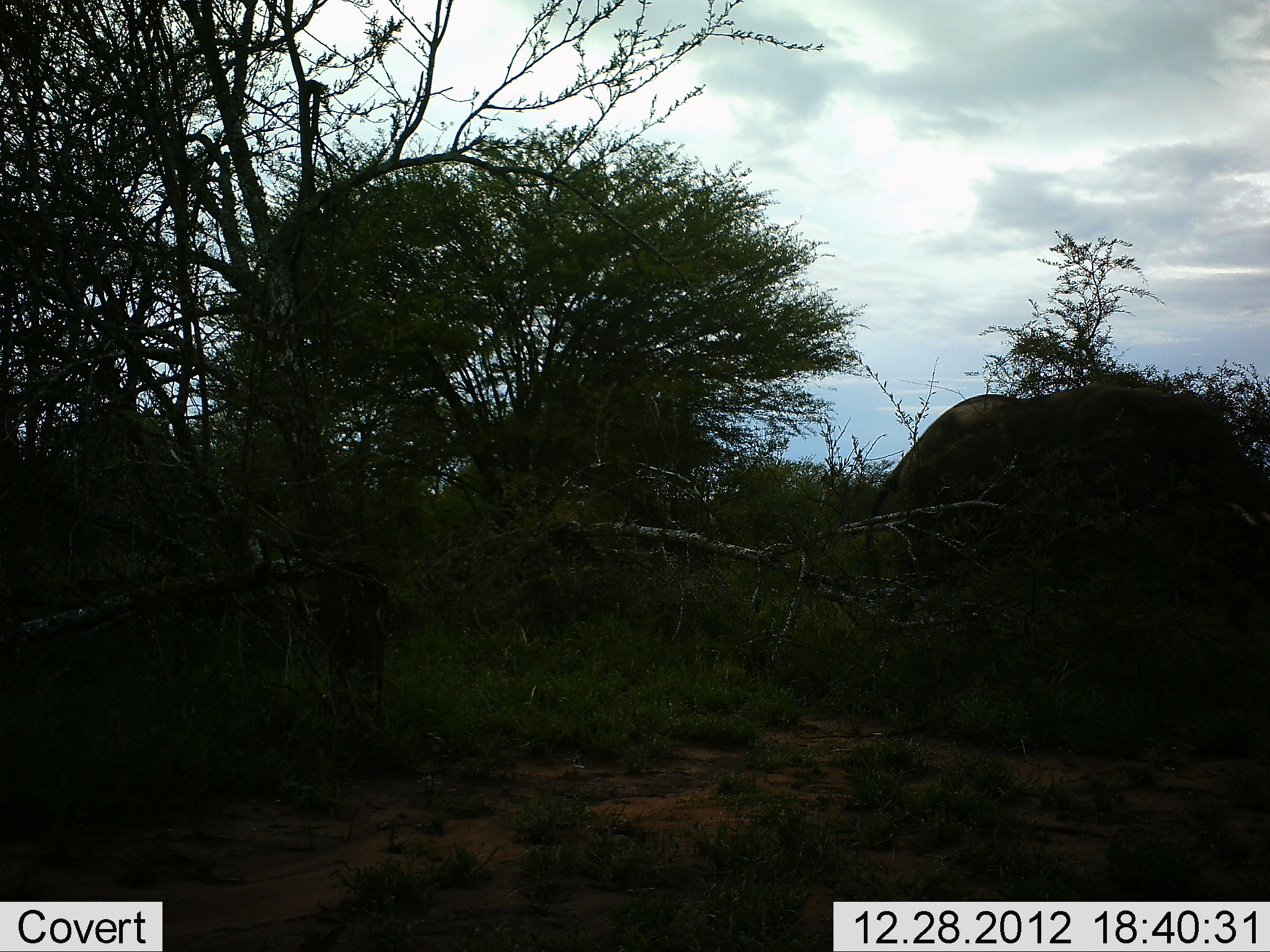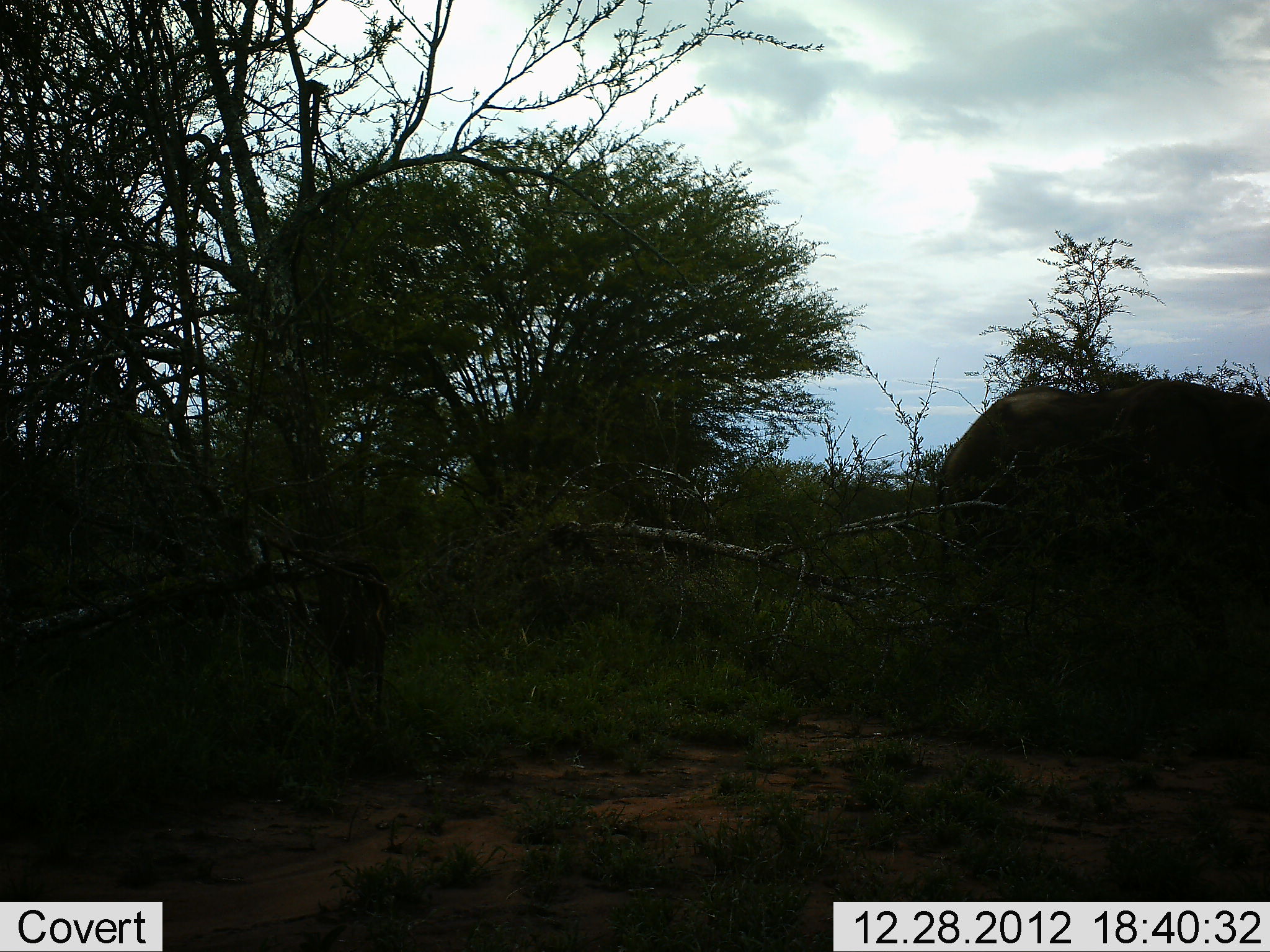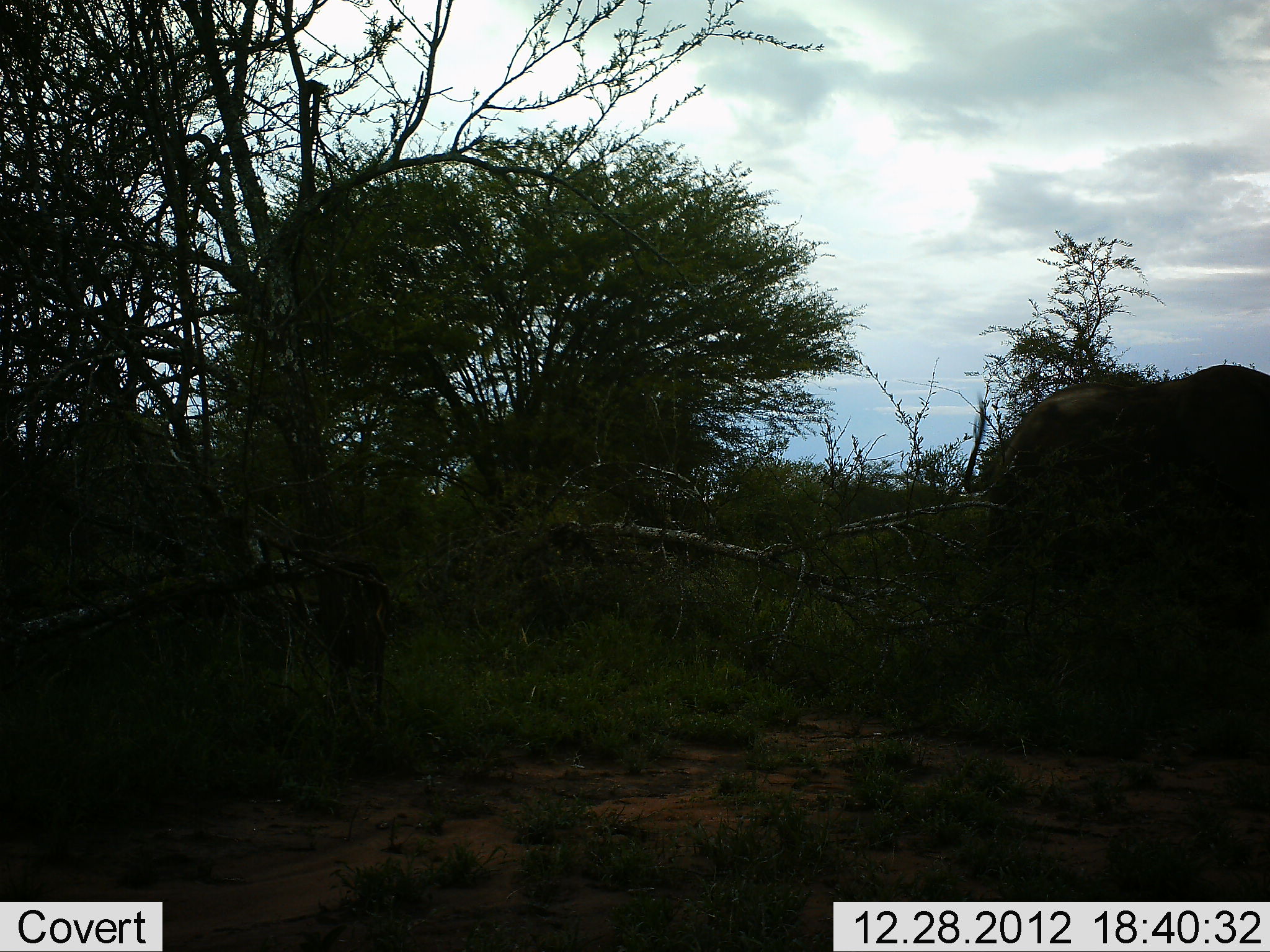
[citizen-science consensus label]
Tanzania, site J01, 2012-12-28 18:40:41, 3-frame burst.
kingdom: Animalia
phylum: Chordata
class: Mammalia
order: Proboscidea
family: Elephantidae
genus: Loxodonta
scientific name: Loxodonta africana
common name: african bush elephant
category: elephant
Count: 1.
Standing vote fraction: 0%.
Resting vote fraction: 0%.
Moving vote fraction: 100%.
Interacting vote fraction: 0%.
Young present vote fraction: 0%.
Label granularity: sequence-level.